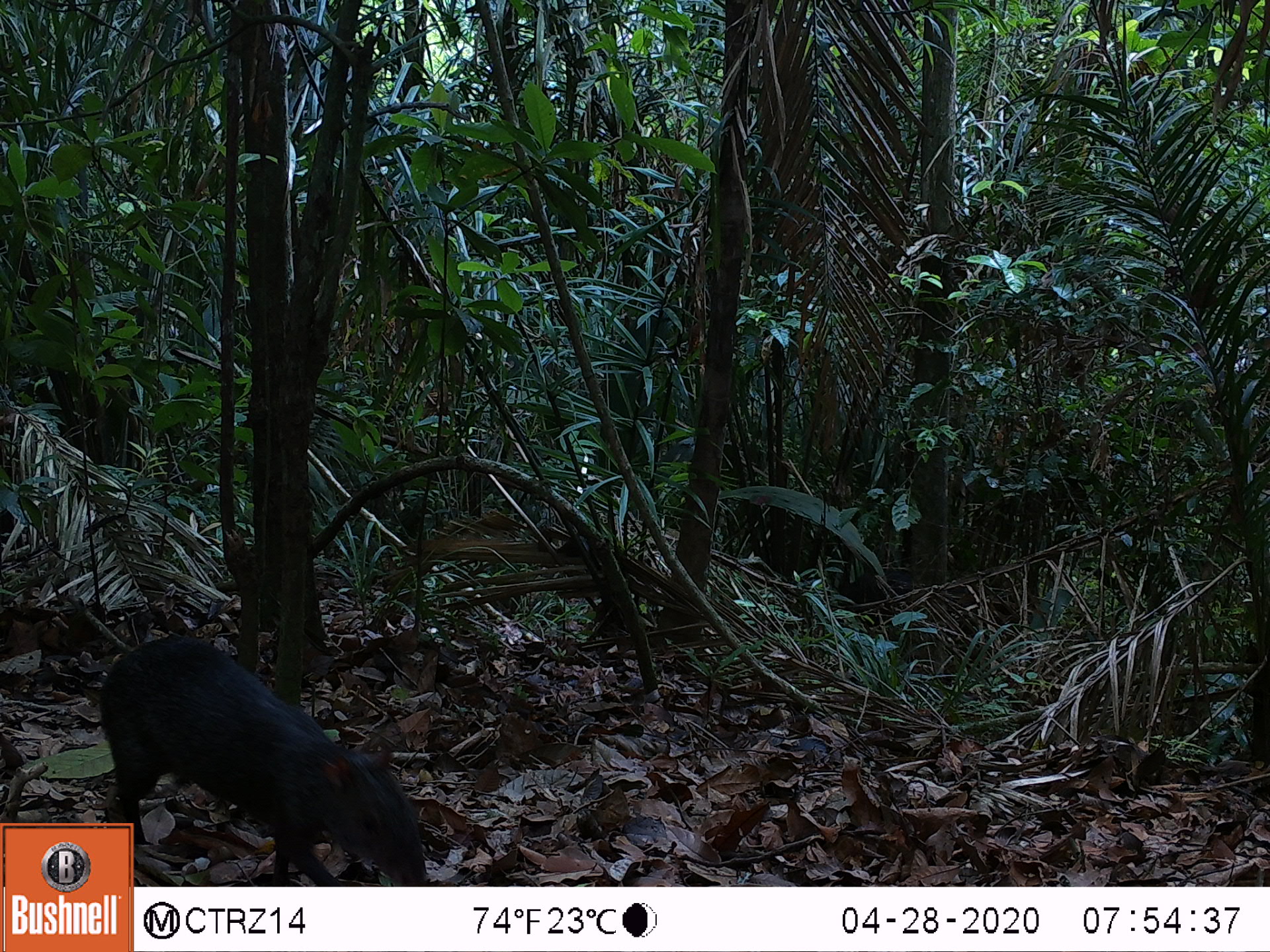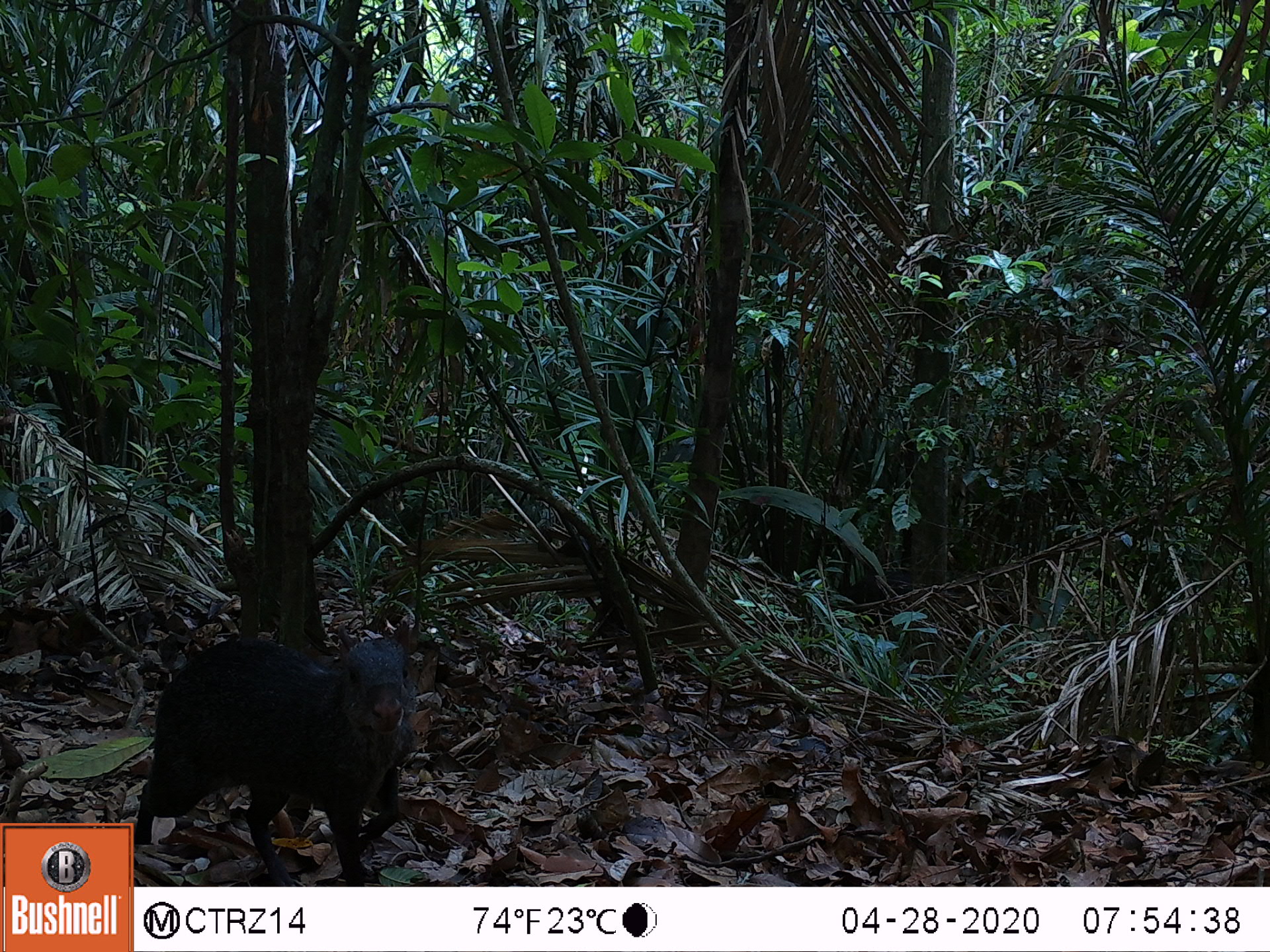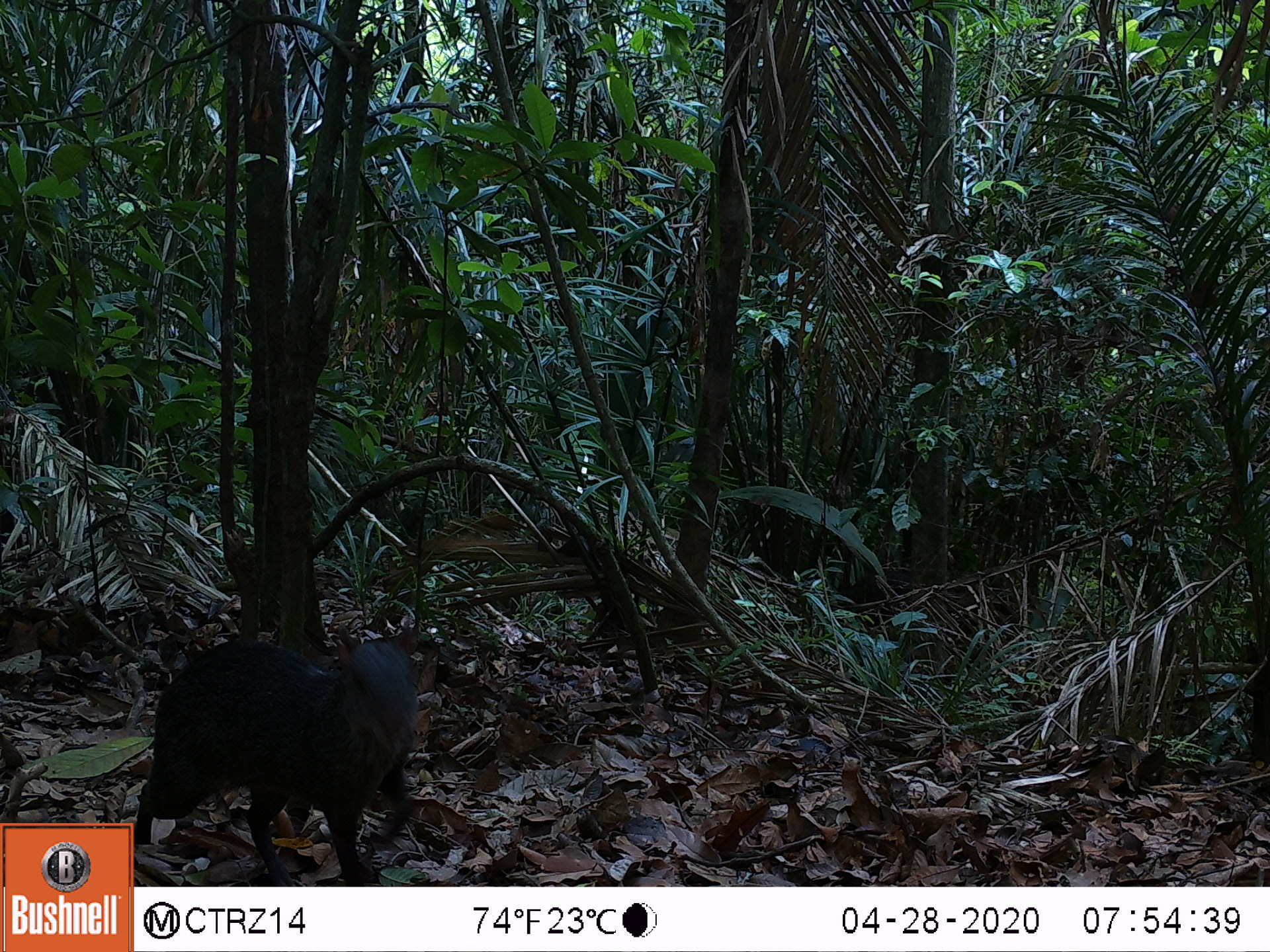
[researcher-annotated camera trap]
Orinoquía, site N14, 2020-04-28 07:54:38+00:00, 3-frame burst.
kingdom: Animalia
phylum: Chordata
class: Mammalia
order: Rodentia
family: Dasyproctidae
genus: Dasyprocta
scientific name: Dasyprocta fuliginosa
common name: black agouti